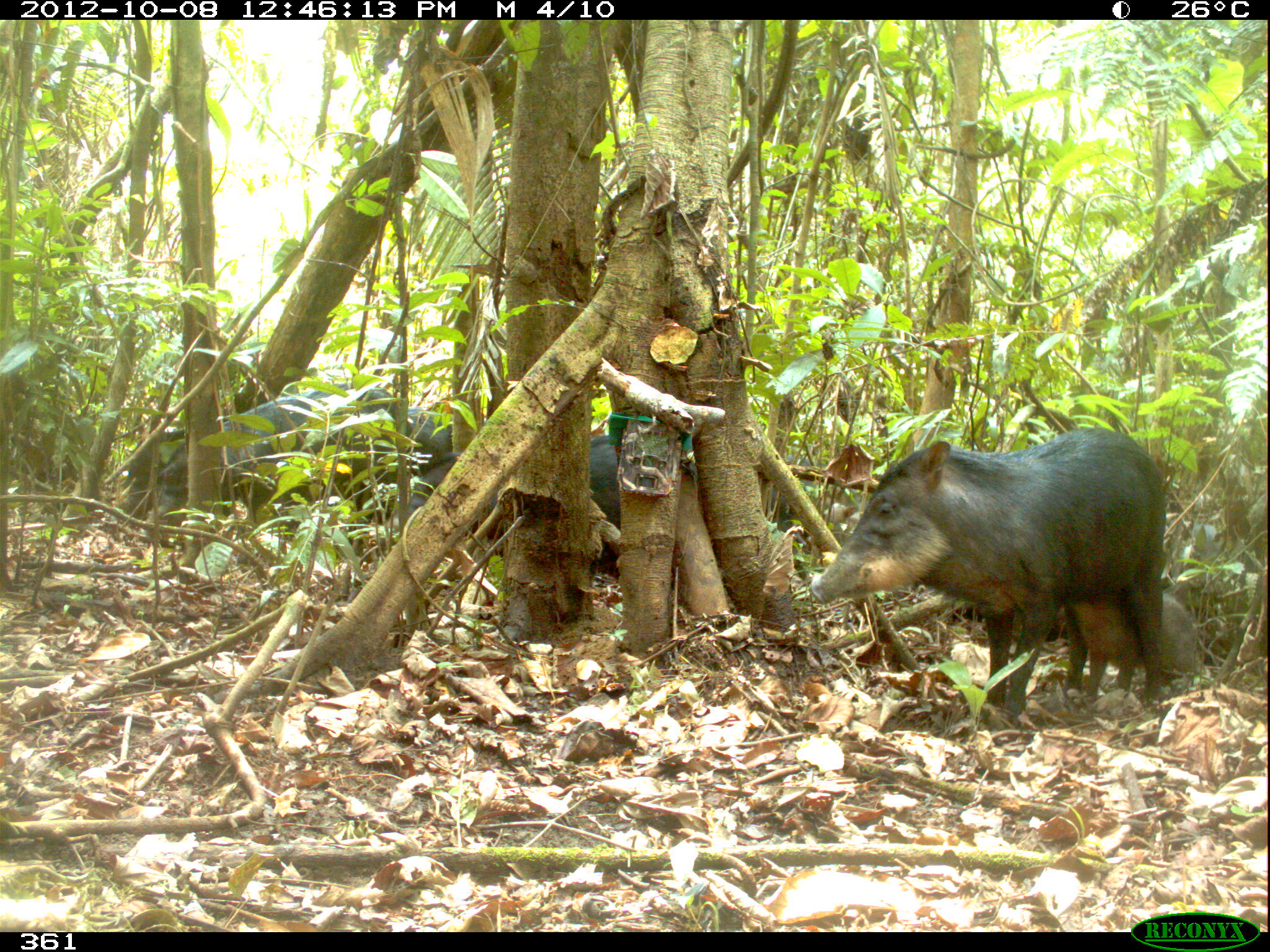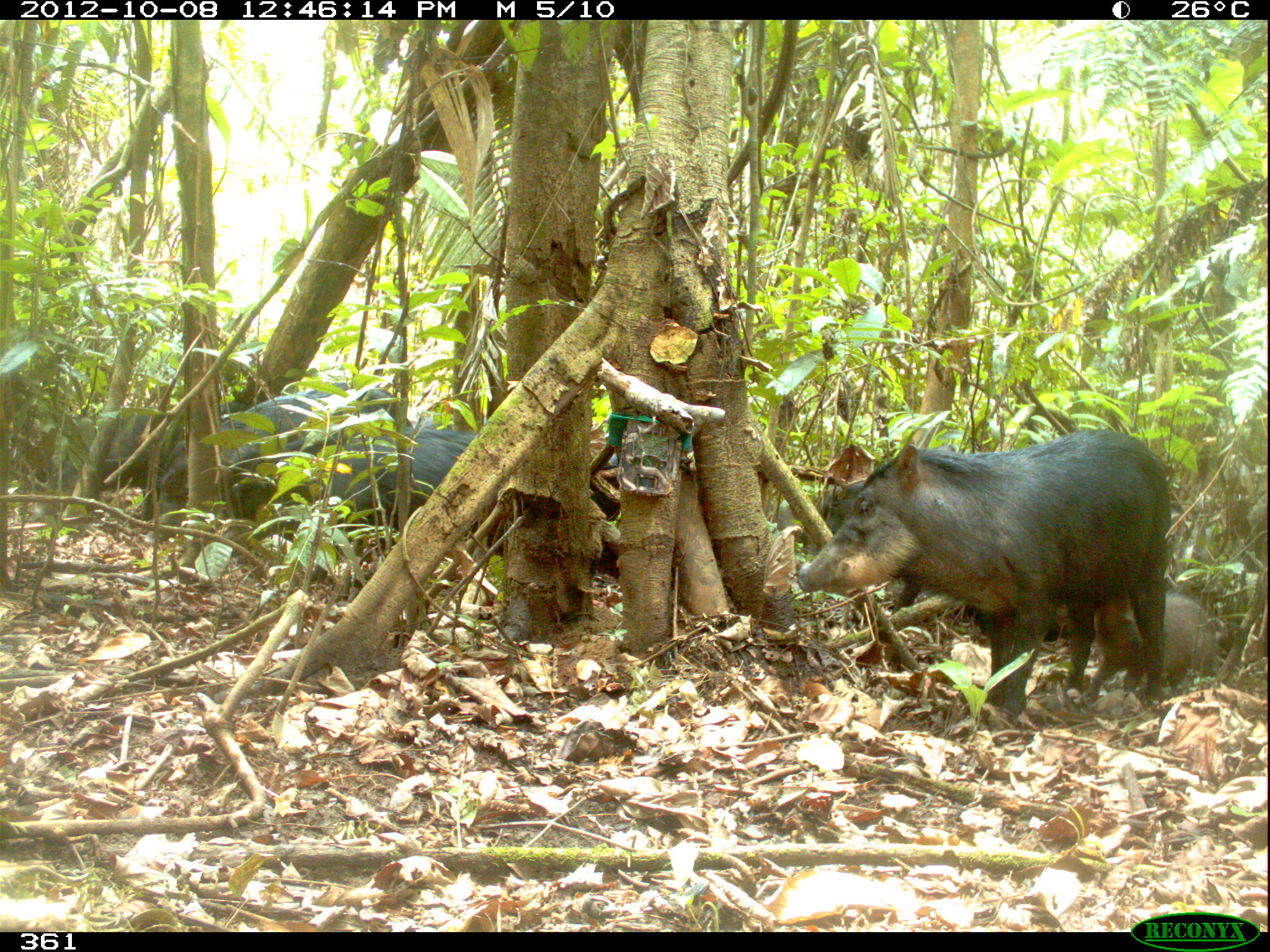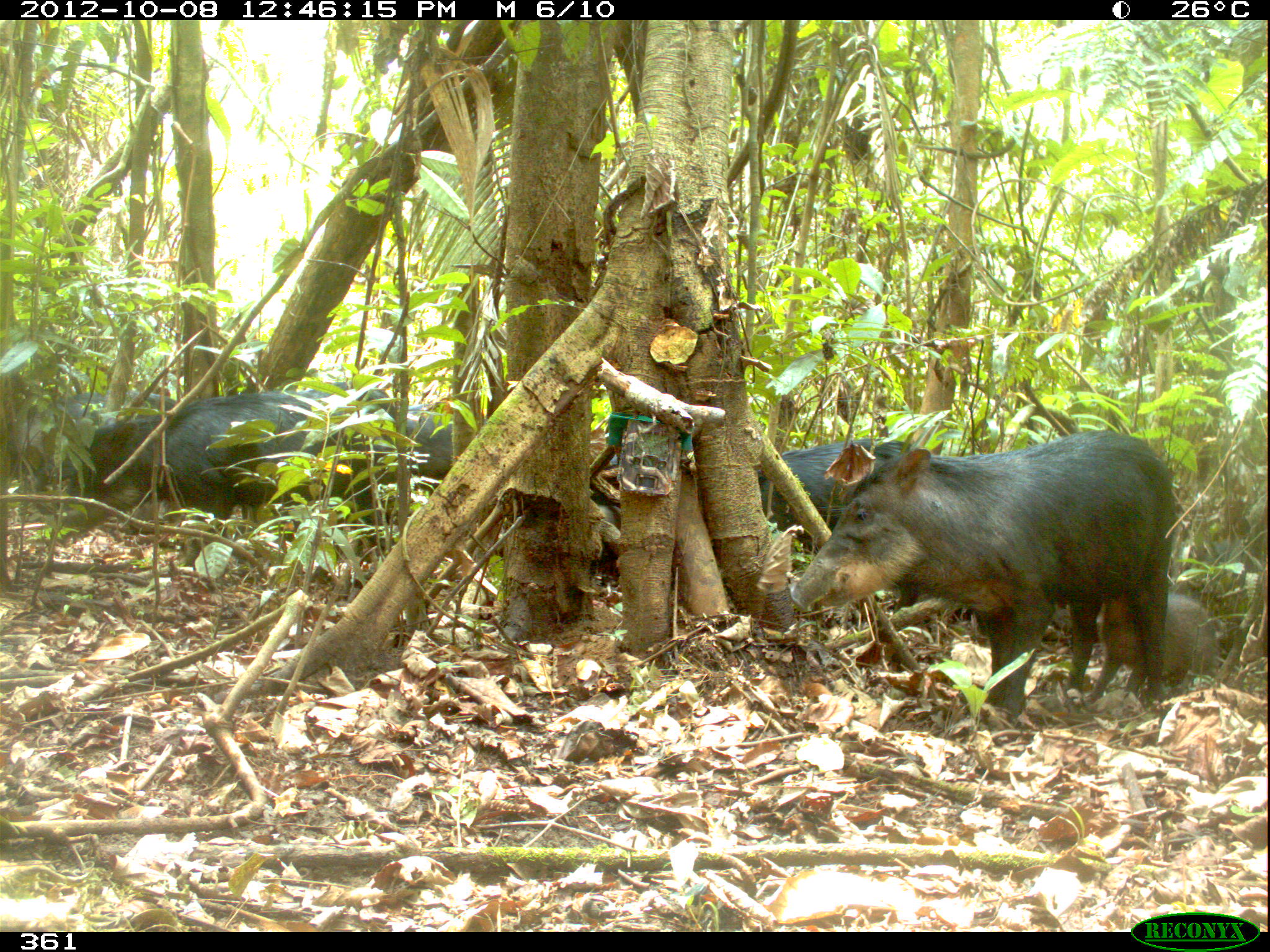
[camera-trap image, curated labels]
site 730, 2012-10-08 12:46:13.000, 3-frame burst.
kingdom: Animalia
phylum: Chordata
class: Mammalia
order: Artiodactyla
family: Tayassuidae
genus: Tayassu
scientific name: Tayassu pecari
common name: white-lipped peccary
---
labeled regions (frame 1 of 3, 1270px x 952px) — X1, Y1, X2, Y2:
tayassu pecari: 802, 422, 1161, 732; 134, 384, 416, 542; 1057, 593, 1203, 712; 588, 423, 698, 565; 750, 454, 870, 578; 397, 456, 504, 550; 103, 427, 187, 522; 404, 408, 452, 472